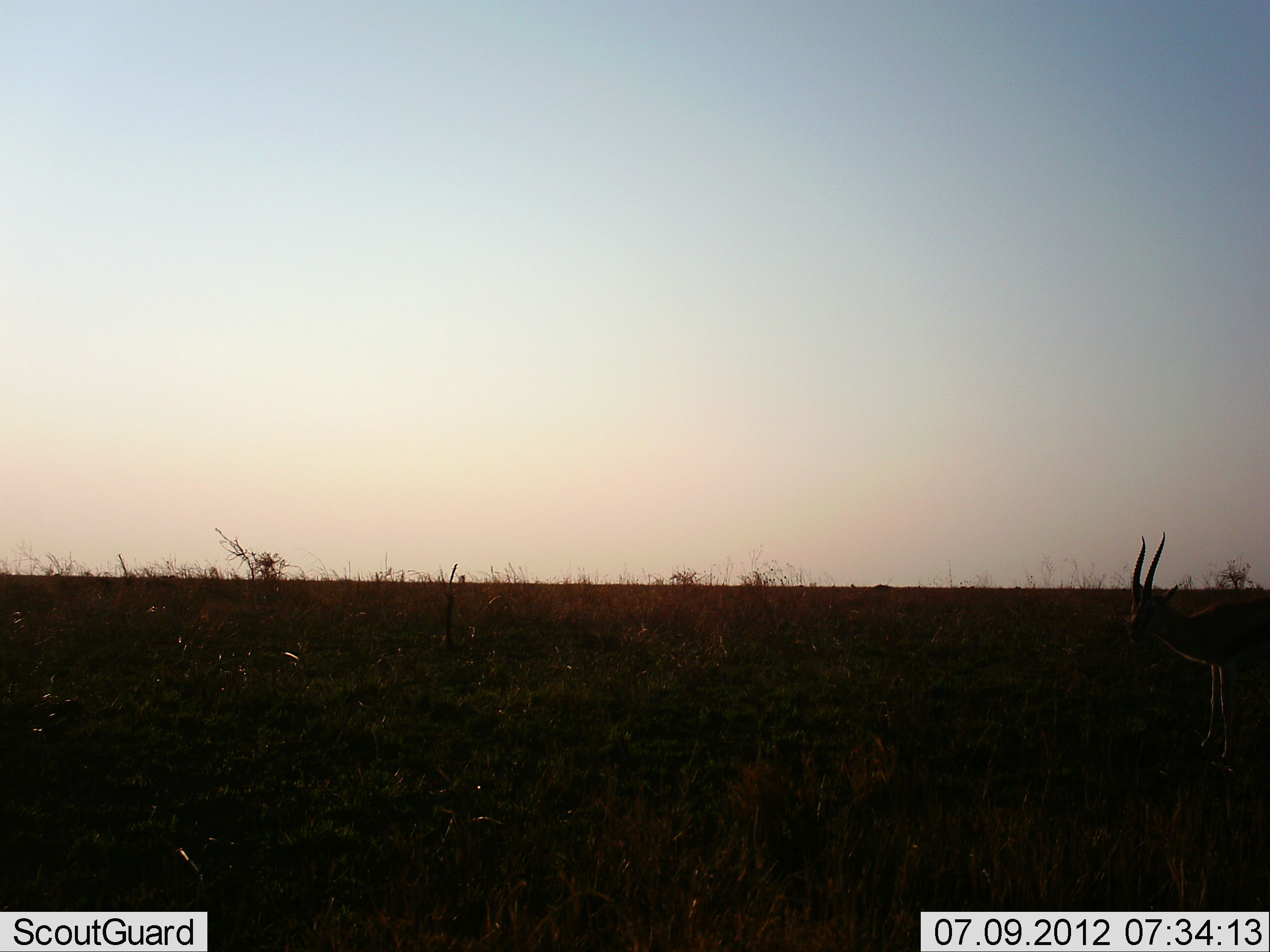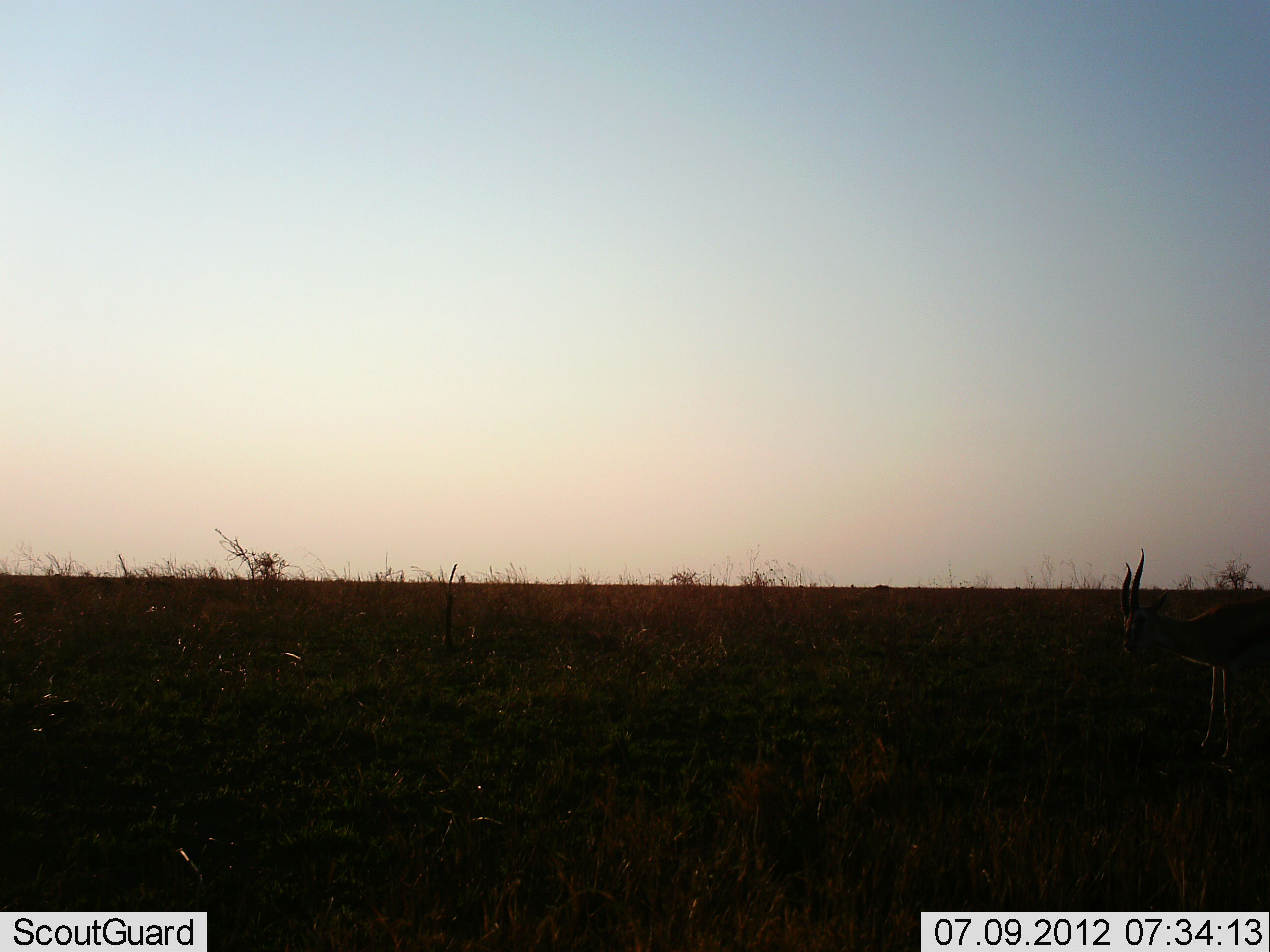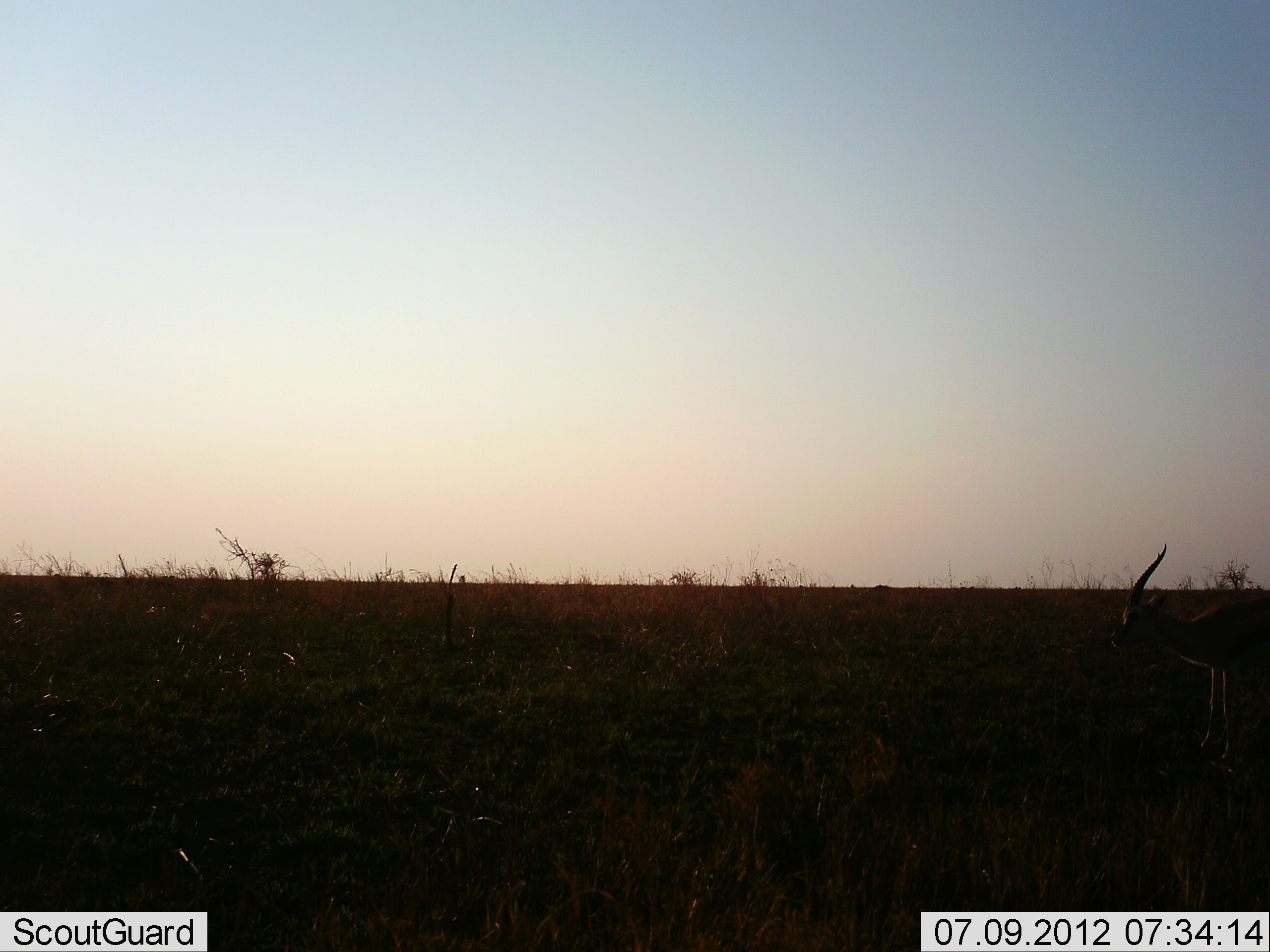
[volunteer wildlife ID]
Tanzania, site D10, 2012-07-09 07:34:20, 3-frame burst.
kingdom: Animalia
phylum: Chordata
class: Mammalia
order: Artiodactyla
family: Bovidae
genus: Eudorcas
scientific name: Eudorcas thomsonii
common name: thomson's gazelle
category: gazellethomsons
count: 1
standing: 100%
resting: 0%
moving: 0%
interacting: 0%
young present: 0%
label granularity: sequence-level